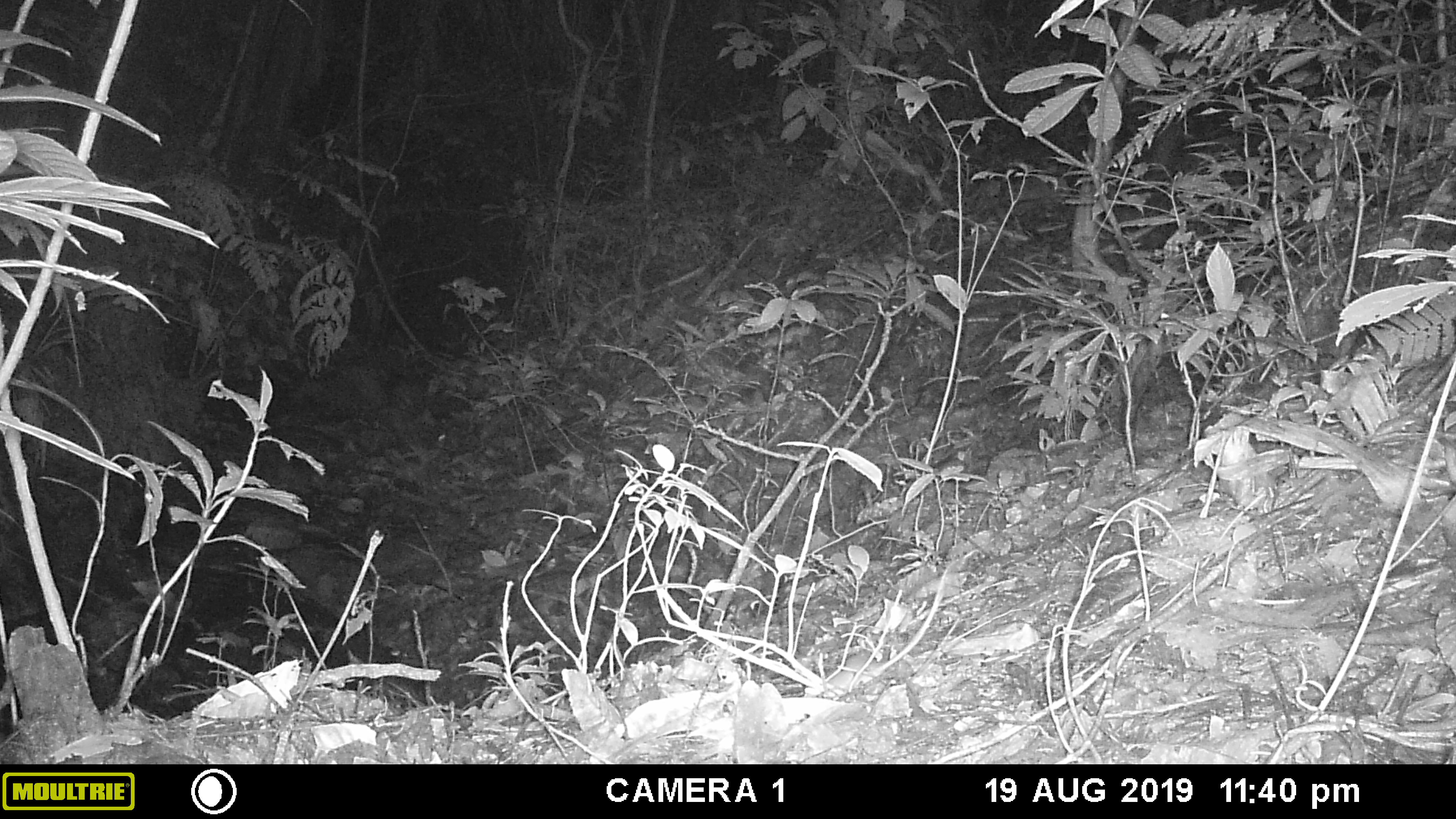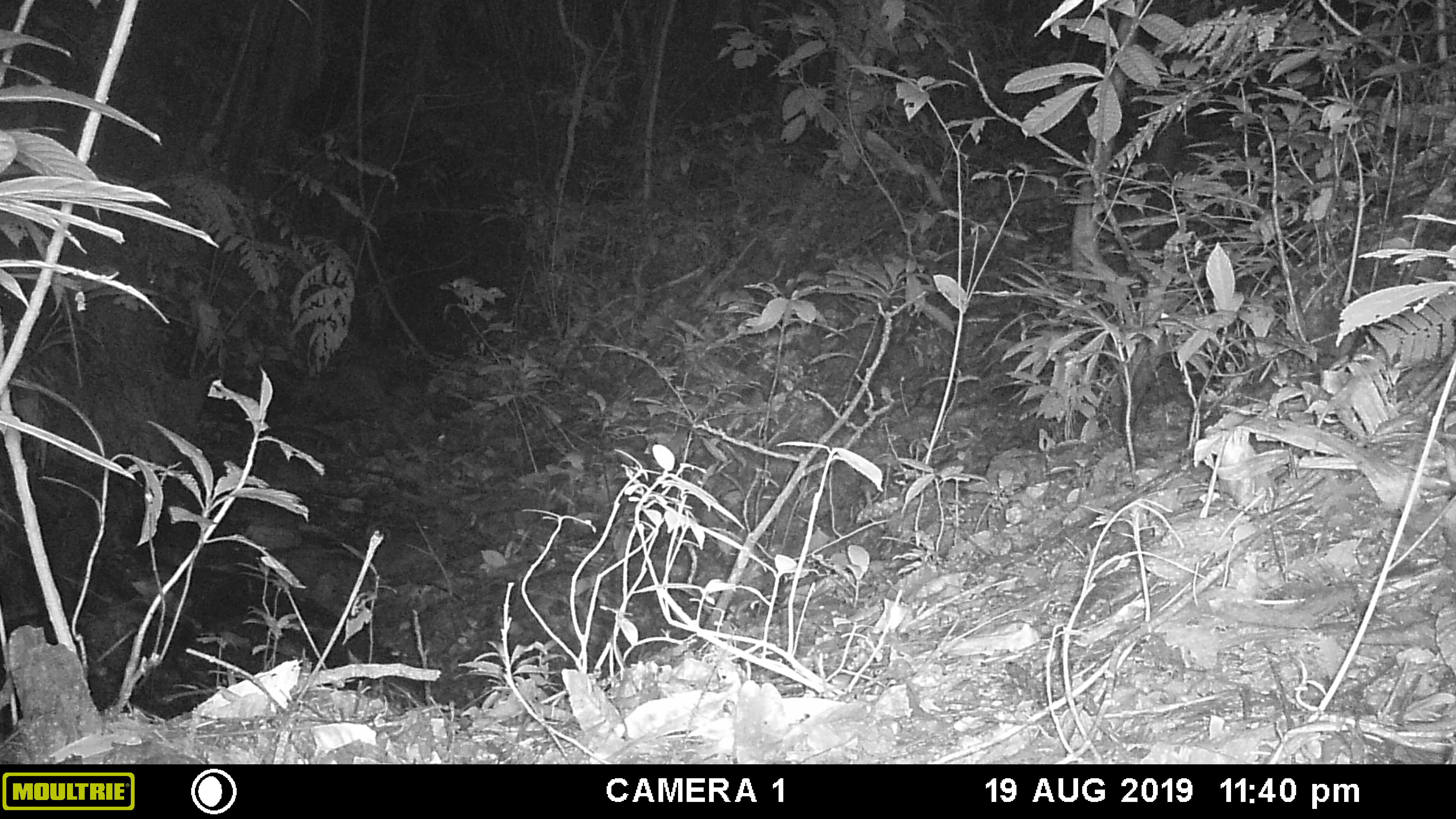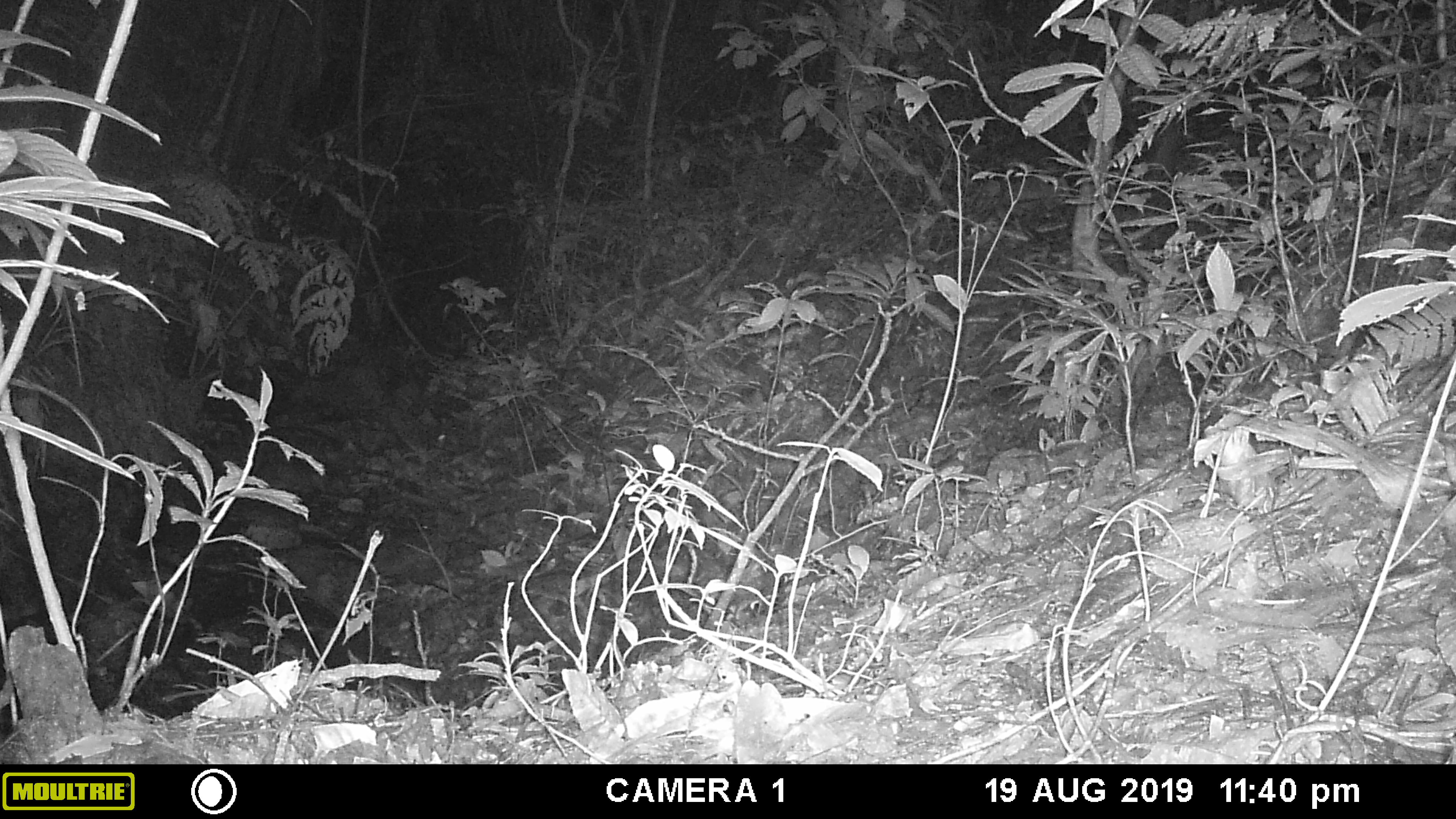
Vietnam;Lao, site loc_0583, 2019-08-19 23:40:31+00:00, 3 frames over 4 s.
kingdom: Animalia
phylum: Chordata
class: Mammalia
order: Rodentia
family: Muridae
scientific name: Muridae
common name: old-world mice and rats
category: unidentified murid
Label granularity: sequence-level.